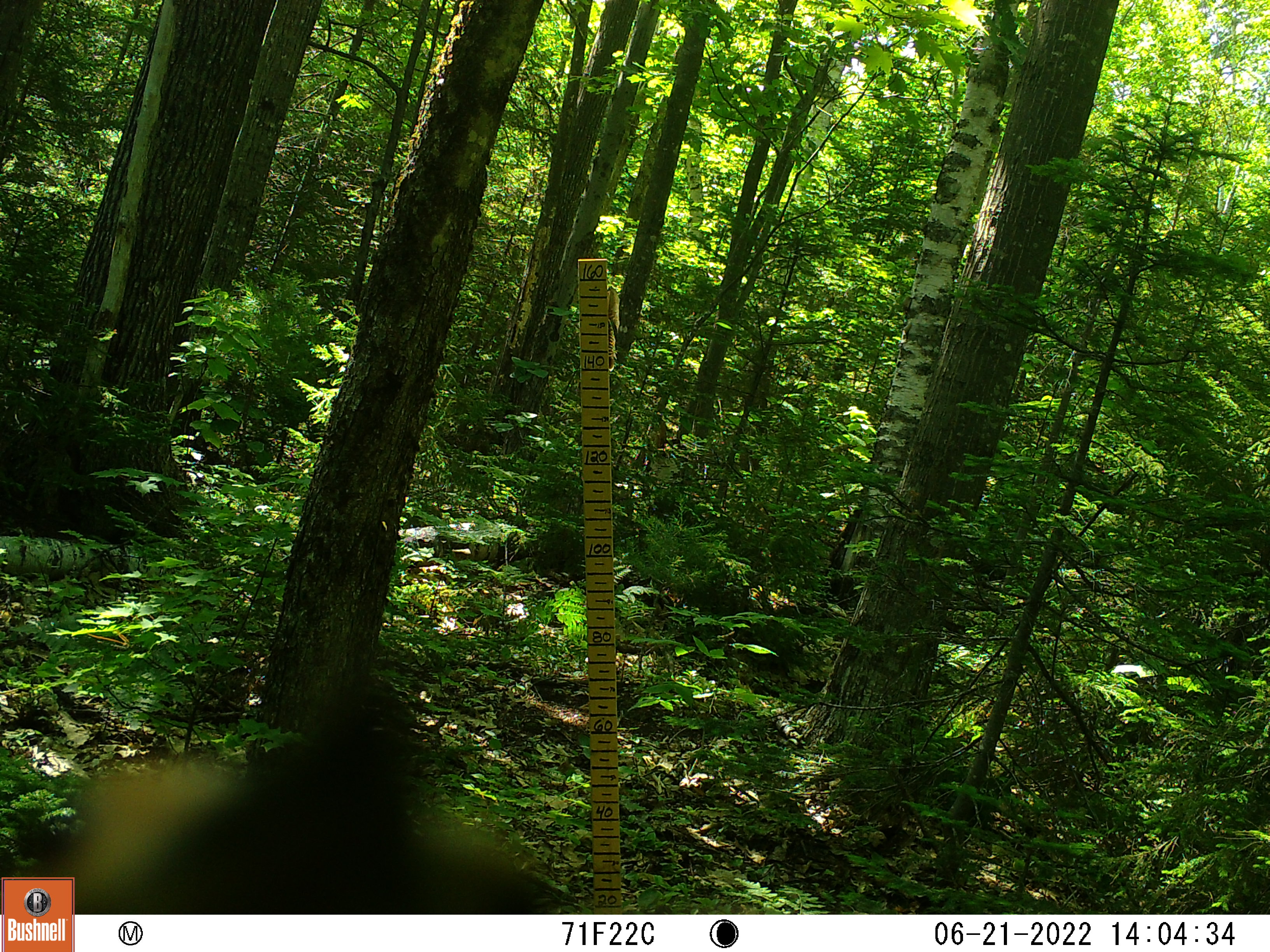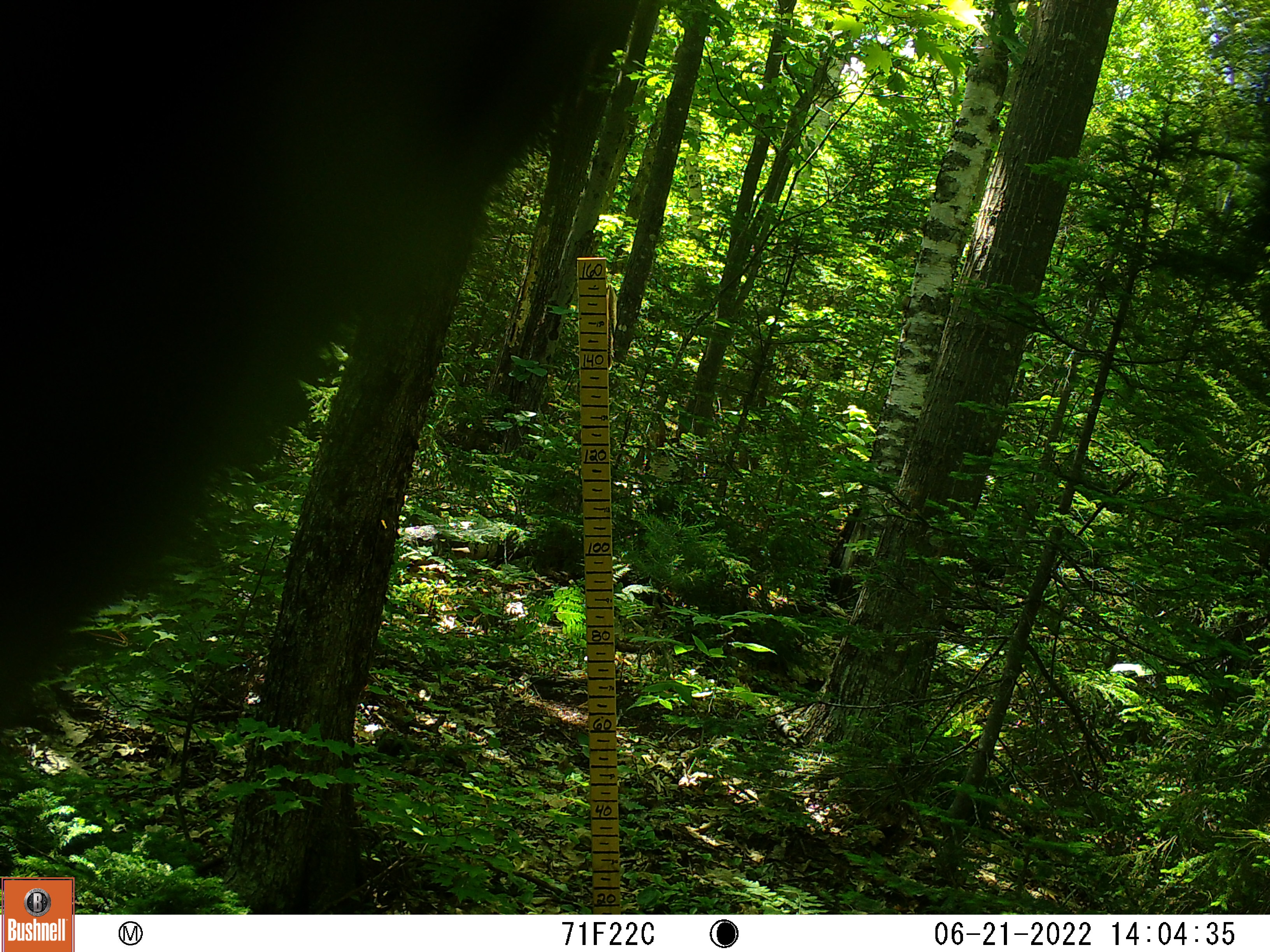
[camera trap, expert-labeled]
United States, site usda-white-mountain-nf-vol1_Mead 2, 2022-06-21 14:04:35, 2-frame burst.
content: unidentified animal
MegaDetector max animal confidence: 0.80